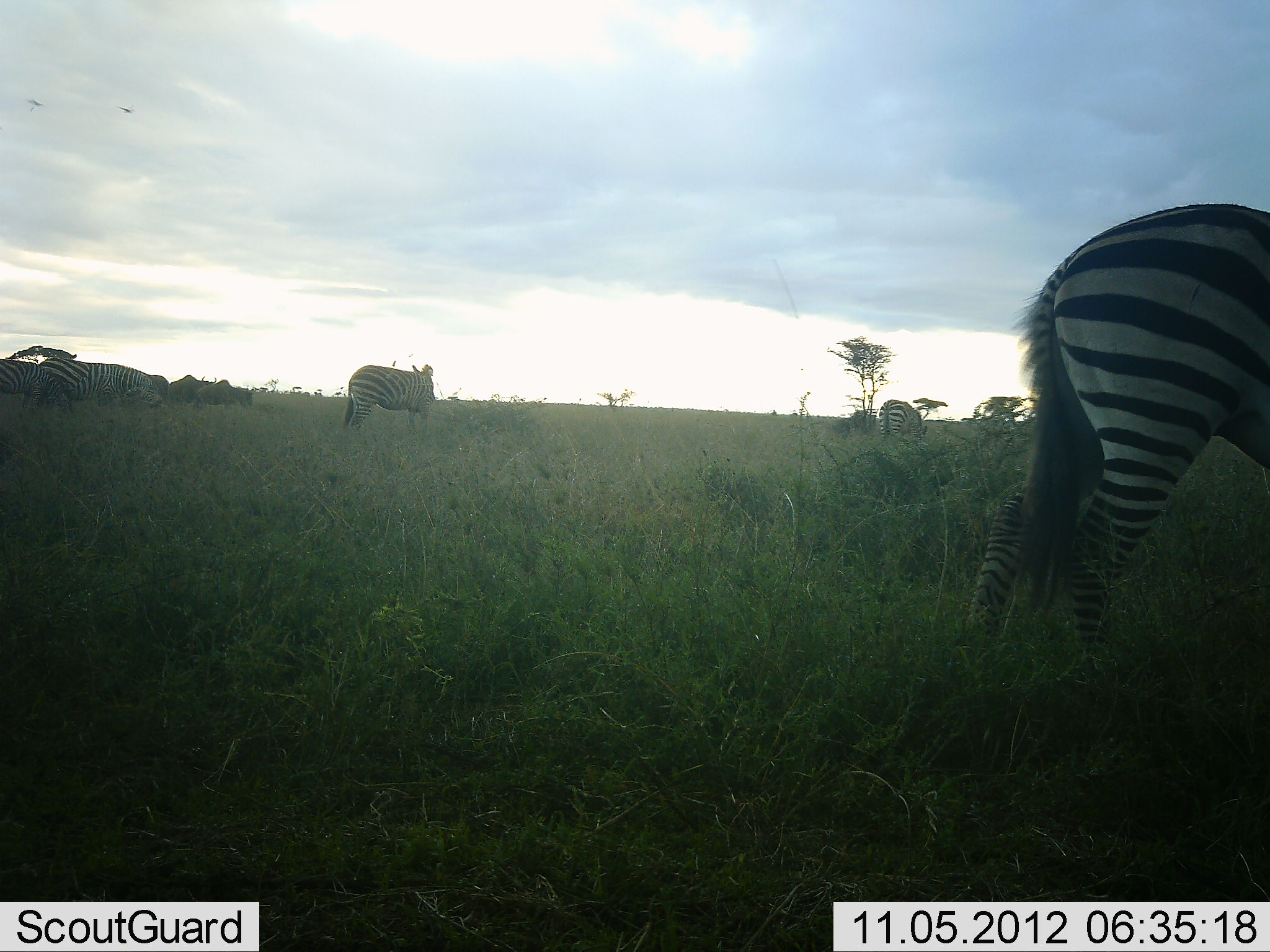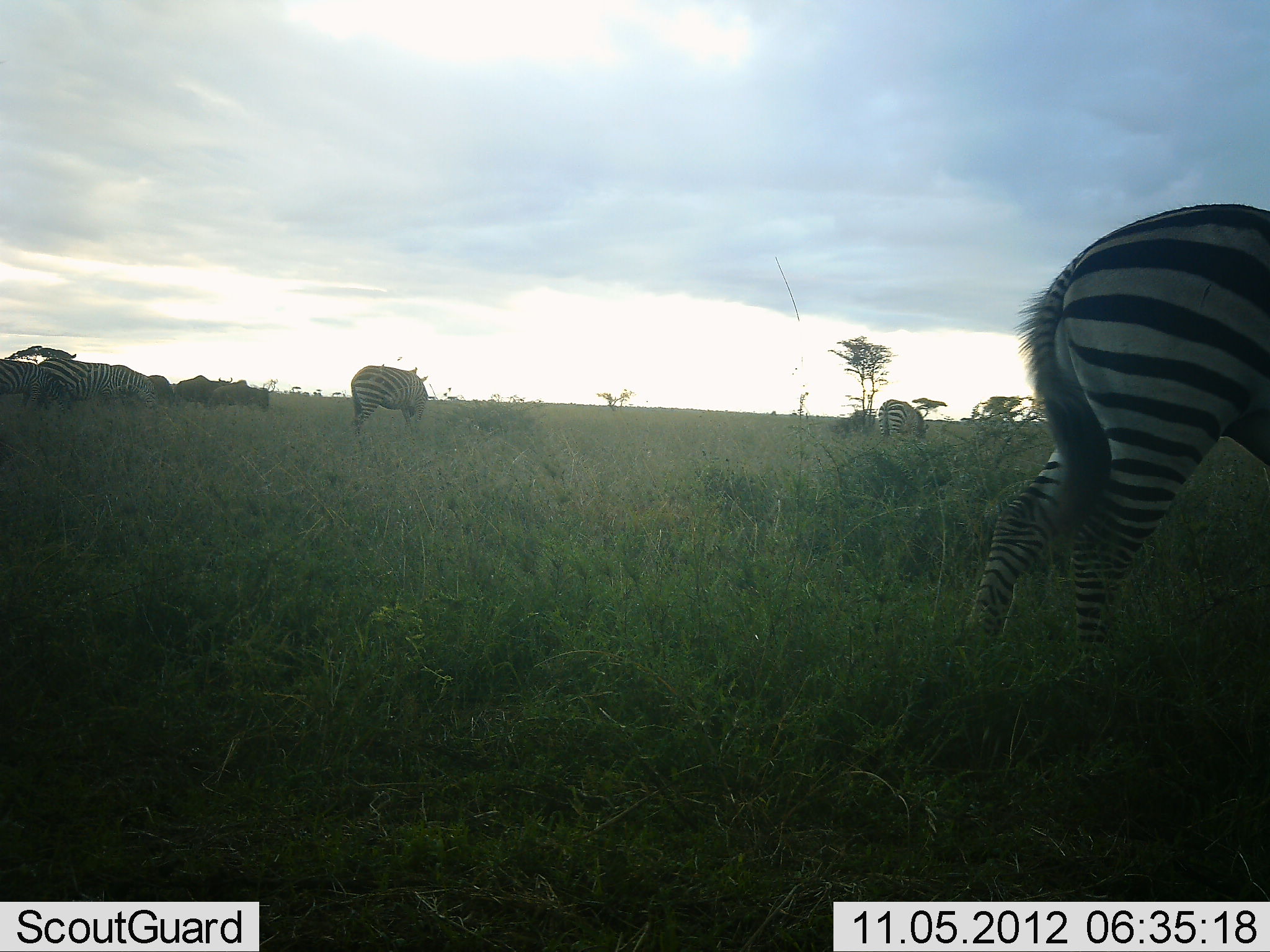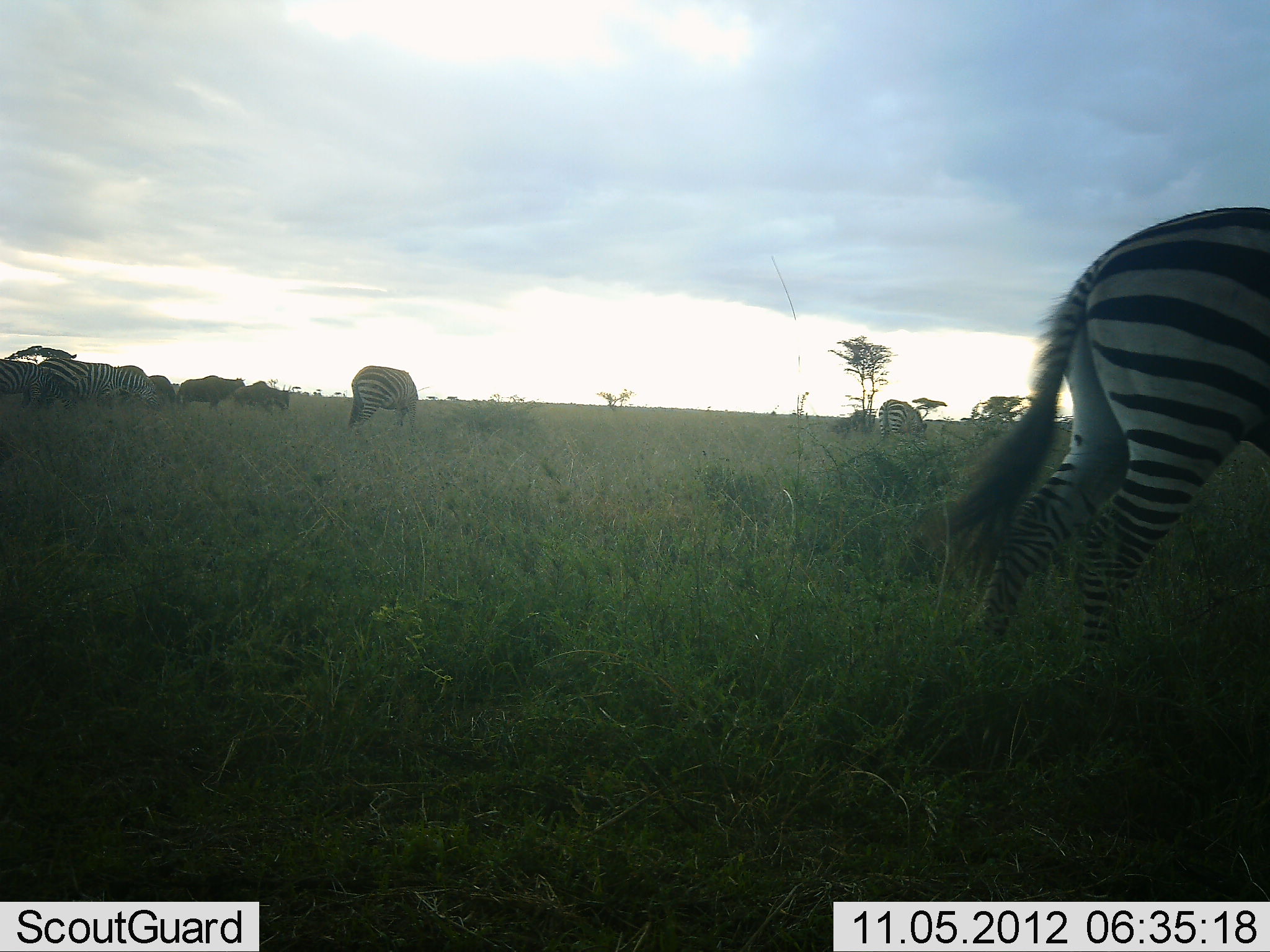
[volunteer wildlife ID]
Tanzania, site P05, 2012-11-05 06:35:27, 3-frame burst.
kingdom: Animalia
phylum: Chordata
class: Mammalia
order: Perissodactyla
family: Equidae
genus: Equus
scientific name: Equus quagga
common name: plains zebra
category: zebra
Zebra (plains zebra) (Equus quagga), count 5. Behavior (volunteer vote fractions): standing 54%, resting 0%, moving 31%, interacting 0%. Young present (vote fraction): 0%. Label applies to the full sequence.